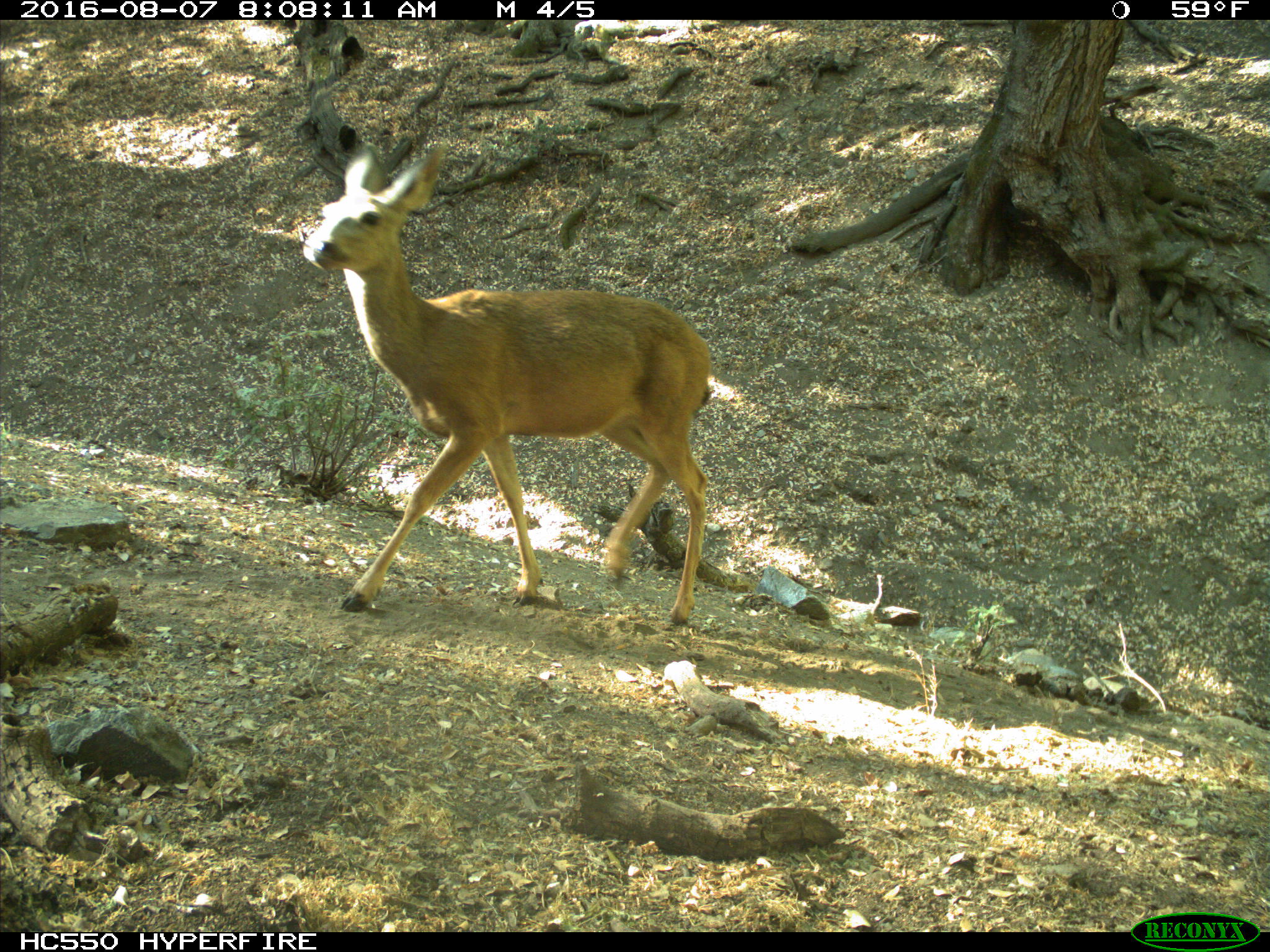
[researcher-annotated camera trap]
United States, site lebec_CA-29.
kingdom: Animalia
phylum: Chordata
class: Mammalia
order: Artiodactyla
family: Cervidae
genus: Odocoileus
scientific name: Odocoileus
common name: deer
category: unidentified deer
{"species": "unidentified deer (deer) (Odocoileus)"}